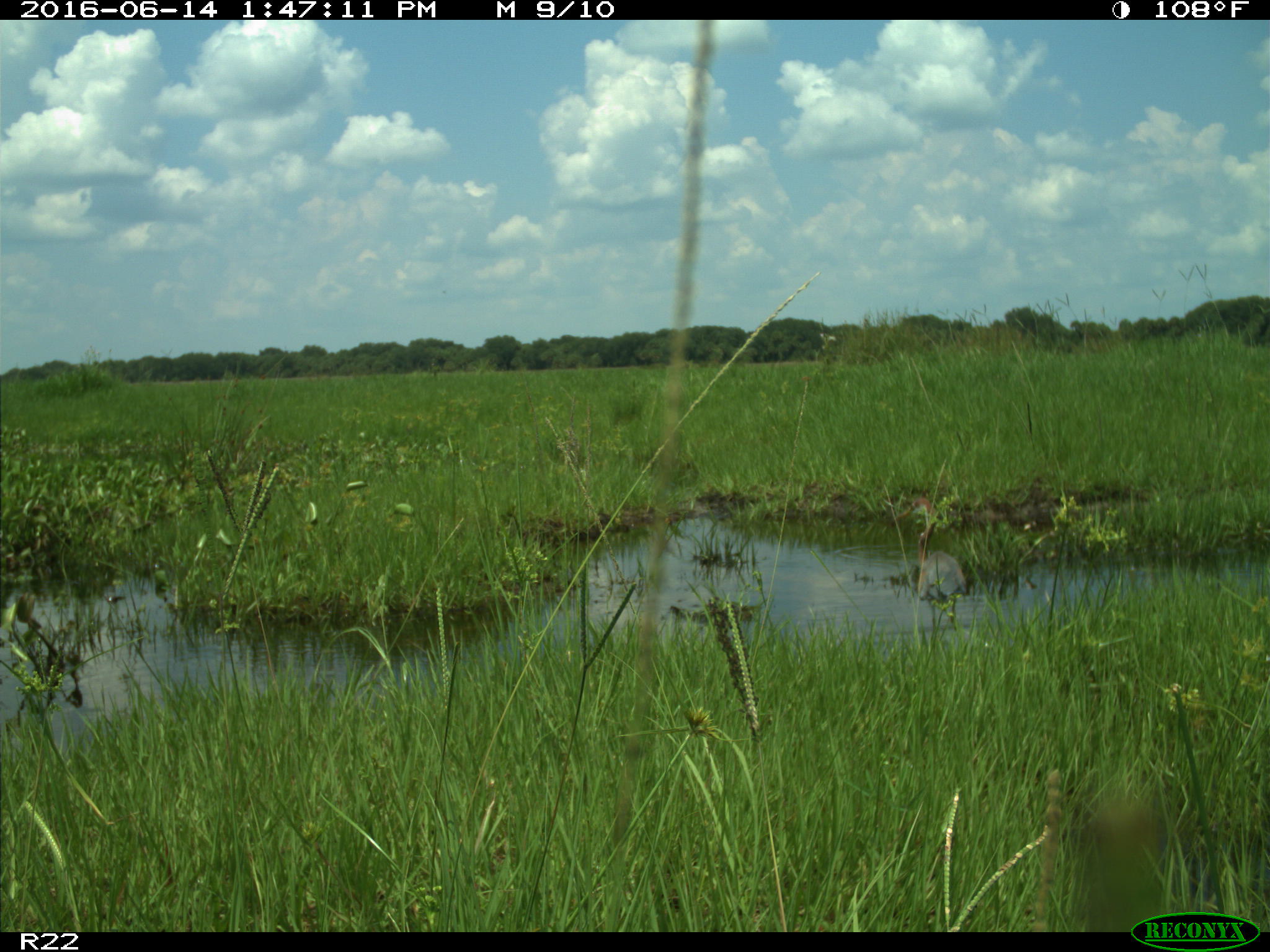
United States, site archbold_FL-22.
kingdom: Animalia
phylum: Chordata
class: Aves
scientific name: Aves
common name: birds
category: unidentified bird